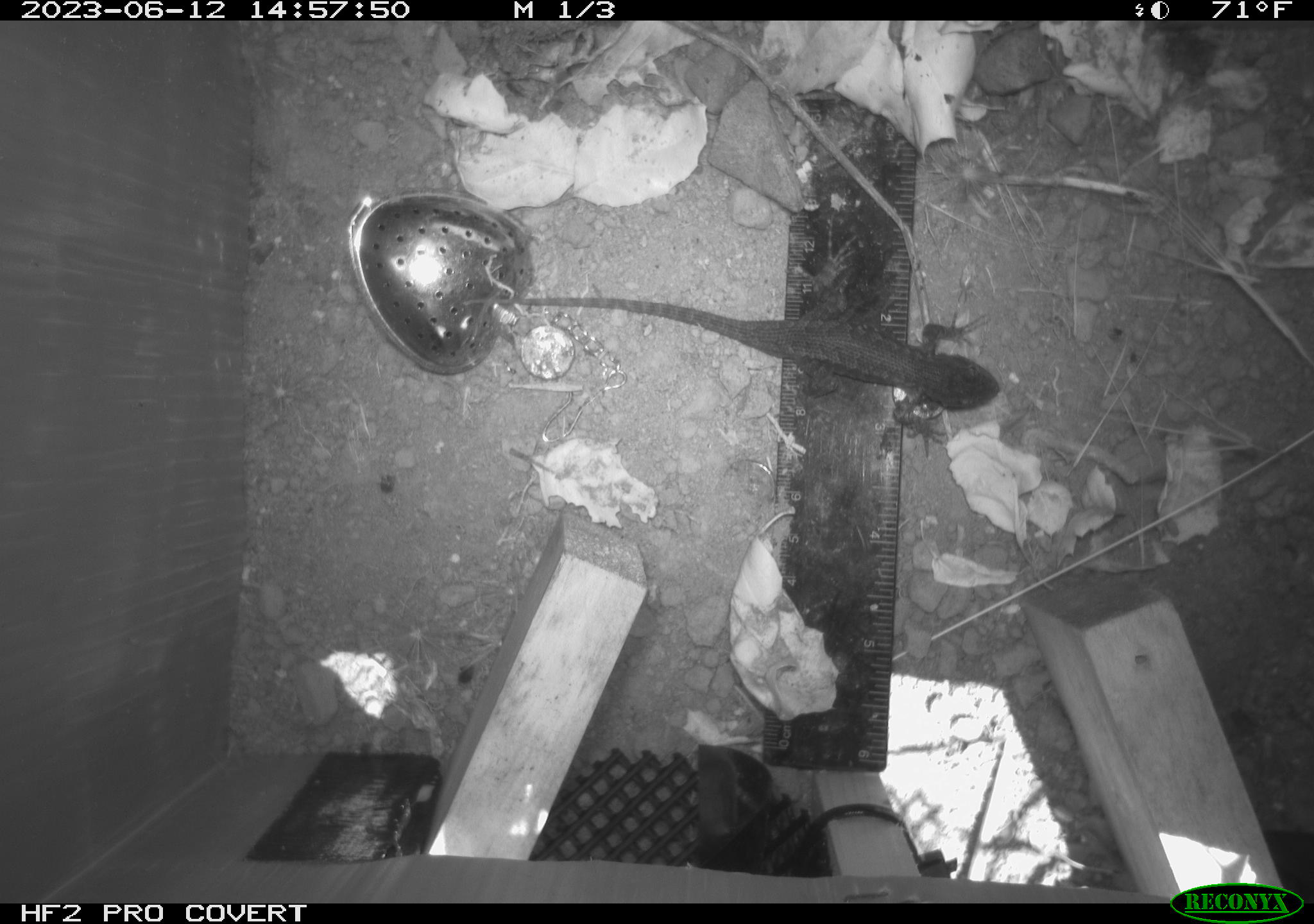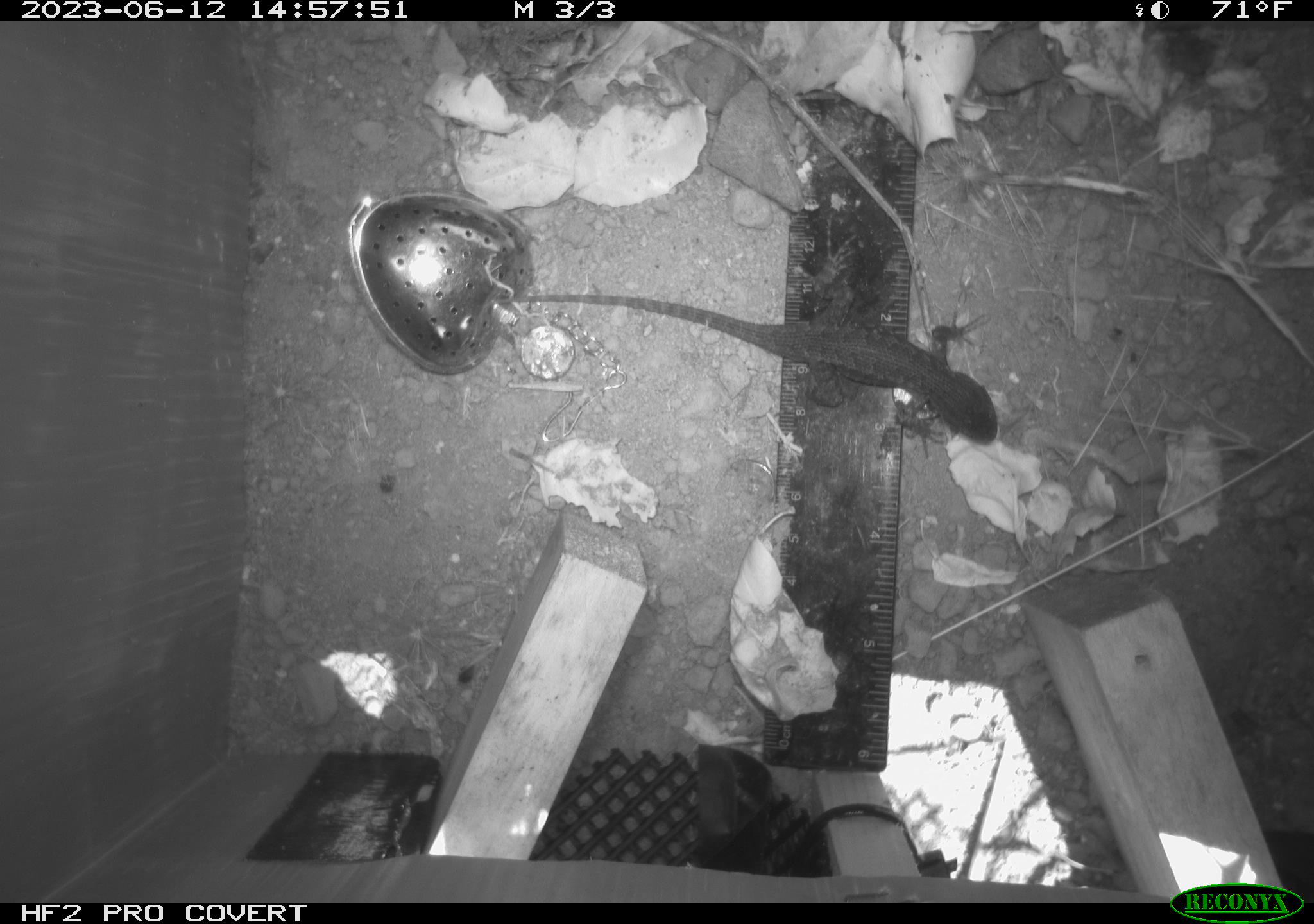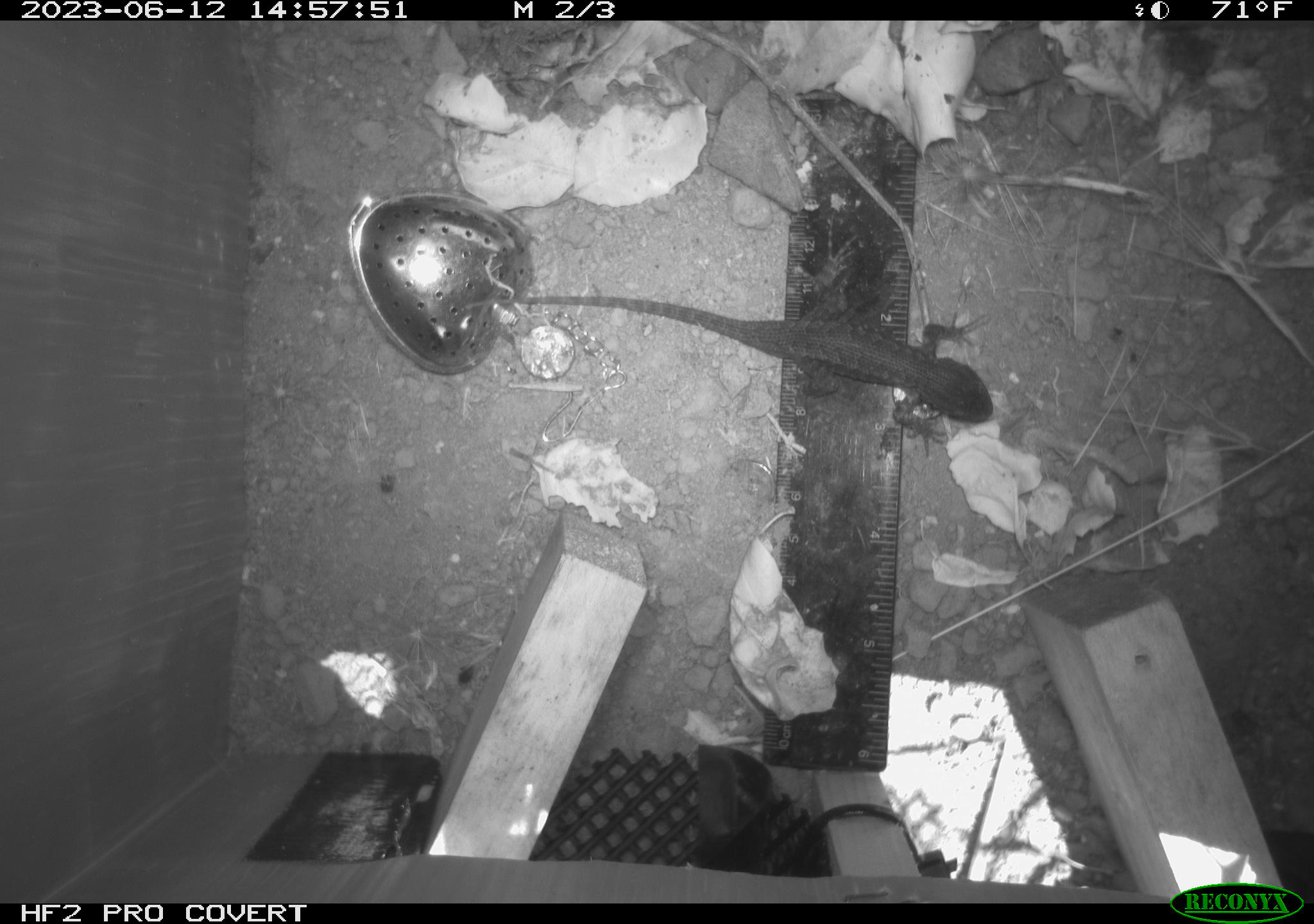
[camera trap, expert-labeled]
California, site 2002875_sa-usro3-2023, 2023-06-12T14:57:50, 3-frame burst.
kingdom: Animalia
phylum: Chordata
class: Reptilia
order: Squamata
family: Phrynosomatidae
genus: Sceloporus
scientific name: Sceloporus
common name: spiny lizards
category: sceloporus species